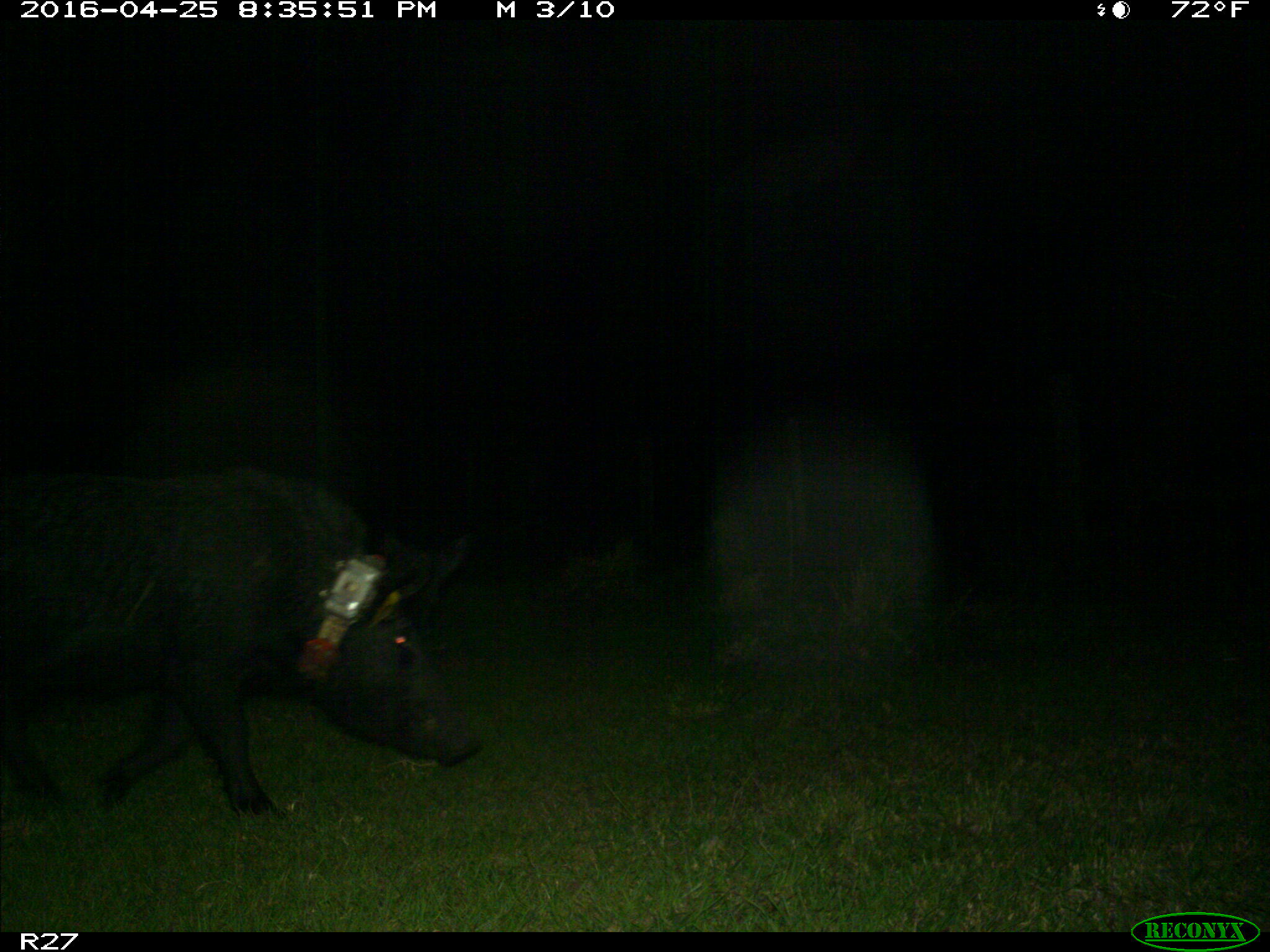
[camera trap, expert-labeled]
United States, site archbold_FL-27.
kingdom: Animalia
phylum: Chordata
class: Mammalia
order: Artiodactyla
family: Suidae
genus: Sus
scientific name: Sus scrofa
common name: wild boar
Sus scrofa (wild boar).